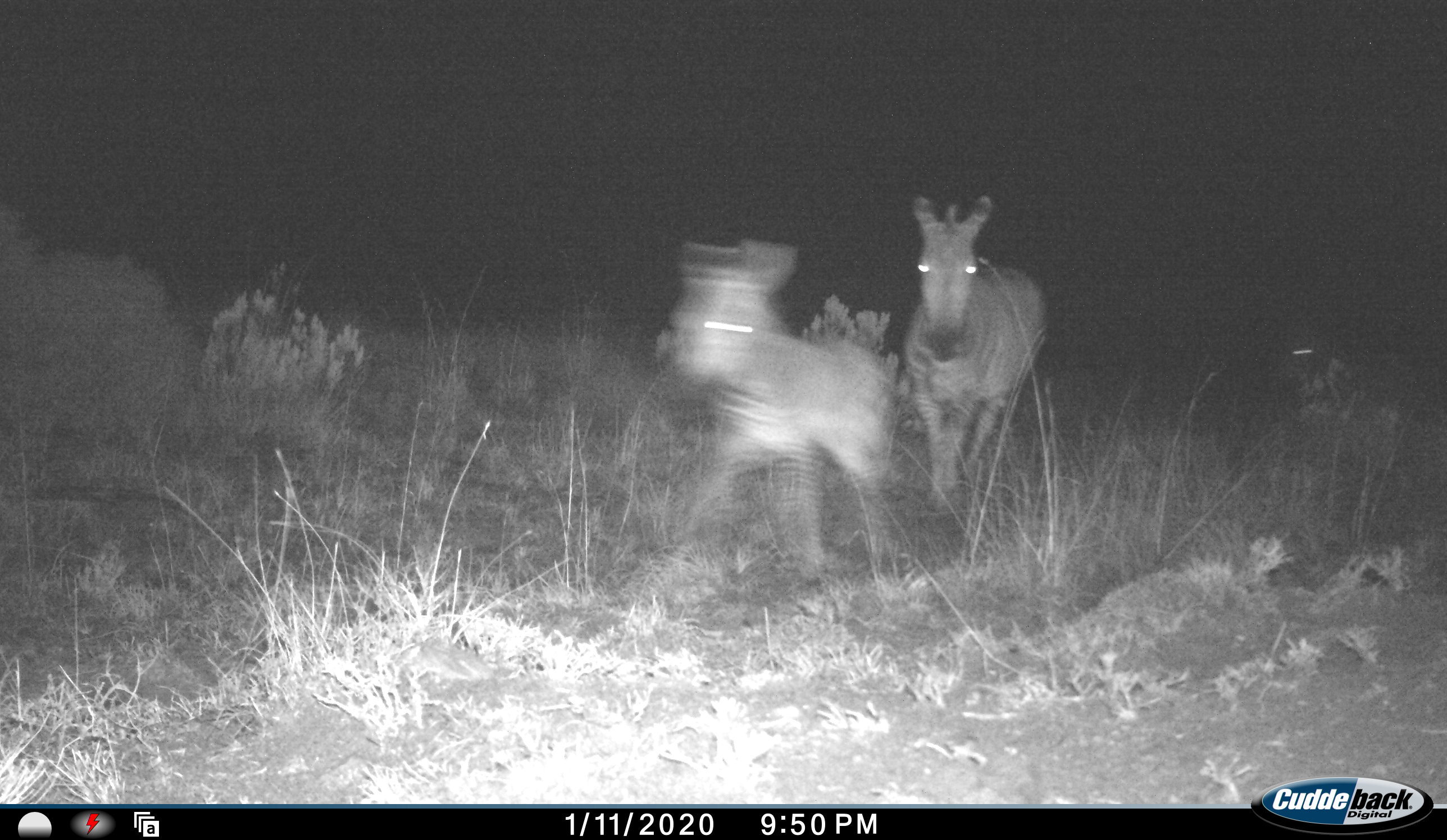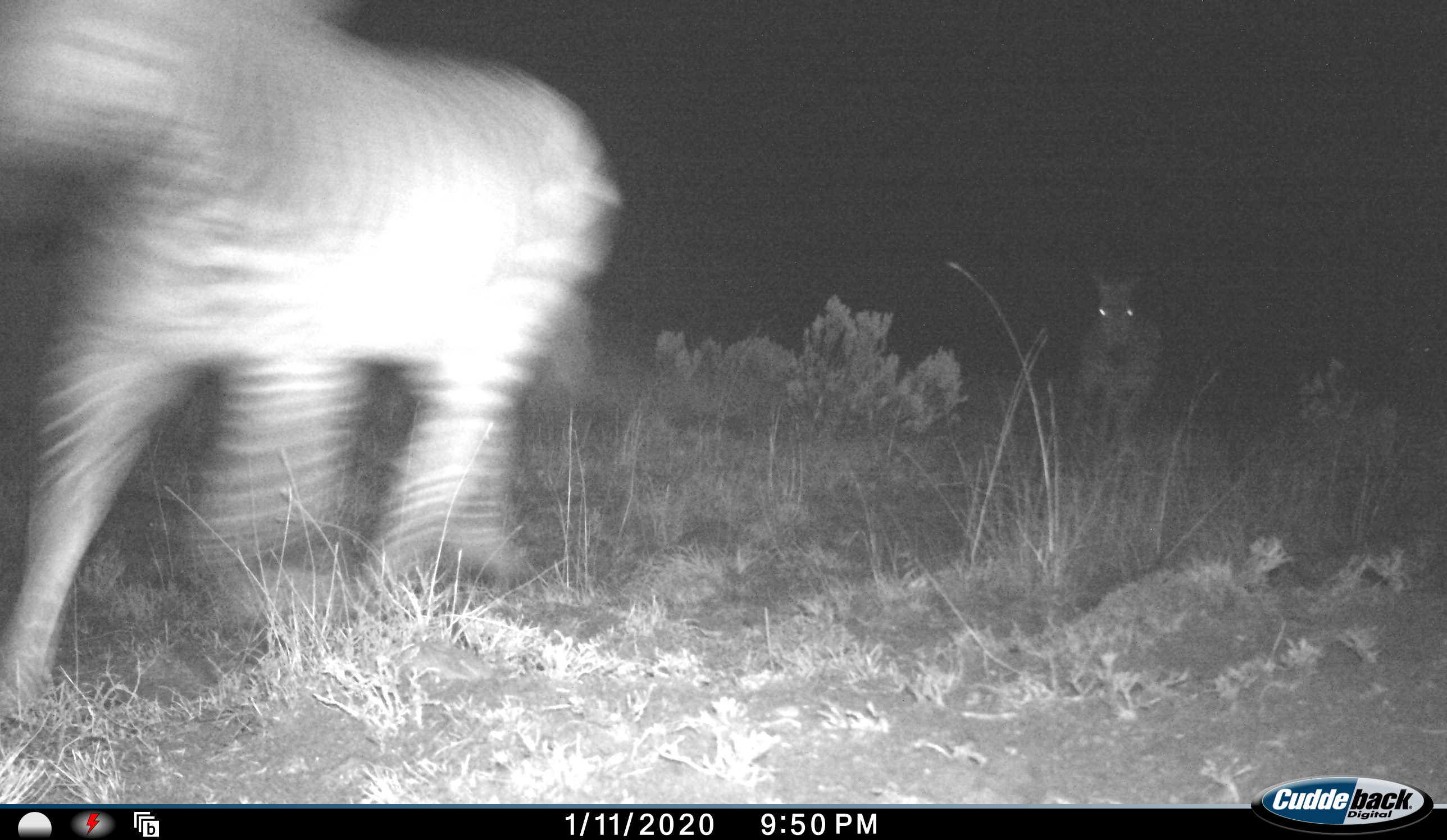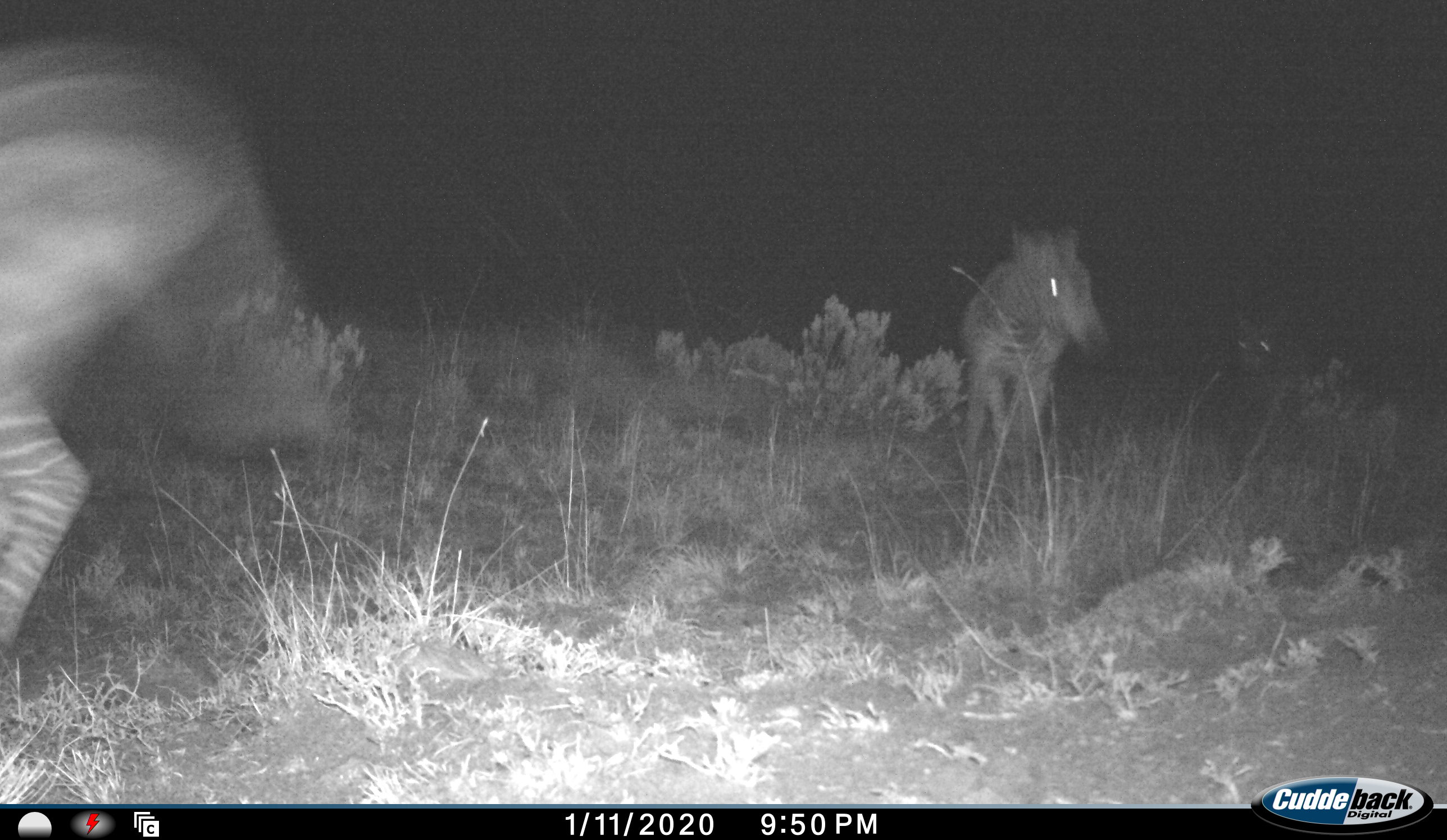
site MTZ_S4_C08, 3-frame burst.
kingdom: Animalia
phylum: Chordata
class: Mammalia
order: Perissodactyla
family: Equidae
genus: Equus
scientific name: Equus zebra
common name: mountain zebra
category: zebramountain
Zebramountain (mountain zebra) (Equus zebra), count 4. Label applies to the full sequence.